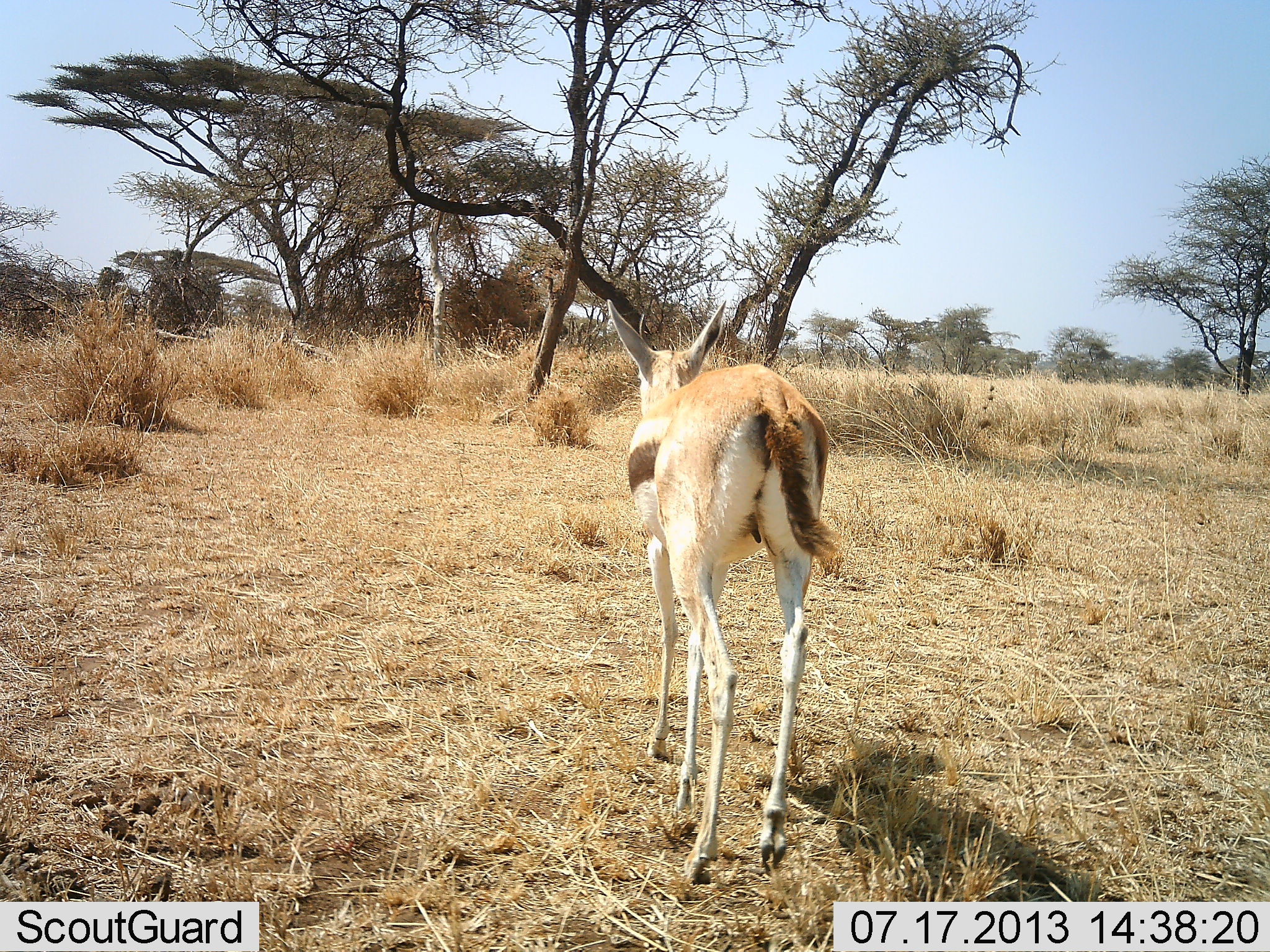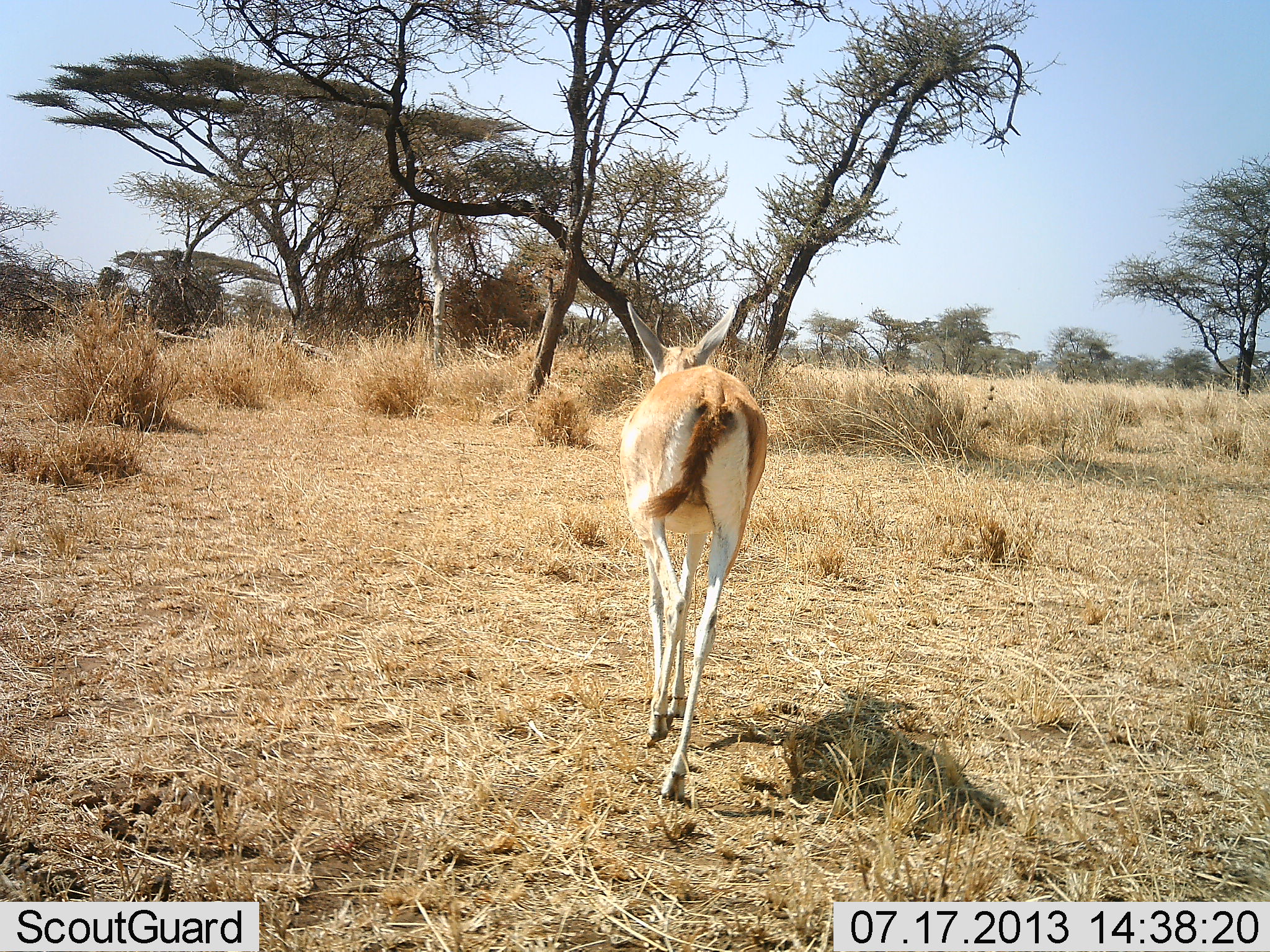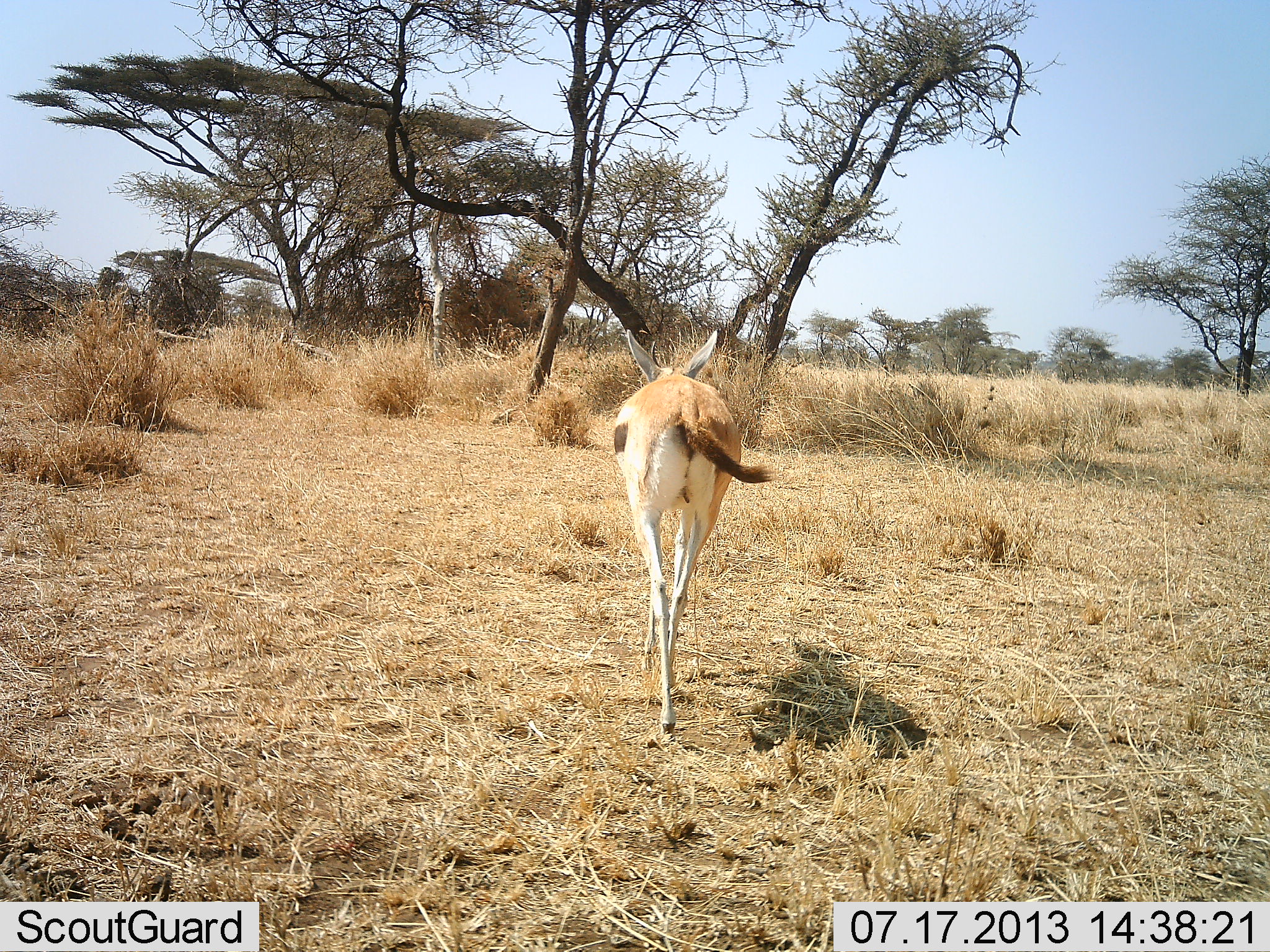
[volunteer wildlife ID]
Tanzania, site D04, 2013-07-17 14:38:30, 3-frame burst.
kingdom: Animalia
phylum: Chordata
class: Mammalia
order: Artiodactyla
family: Bovidae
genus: Eudorcas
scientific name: Eudorcas thomsonii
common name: thomson's gazelle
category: gazellethomsons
Gazellethomsons (thomson's gazelle) (Eudorcas thomsonii), count 1. Behavior (volunteer vote fractions): standing 0%, resting 0%, moving 96%, interacting 4%. Young present (vote fraction): 0%. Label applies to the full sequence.